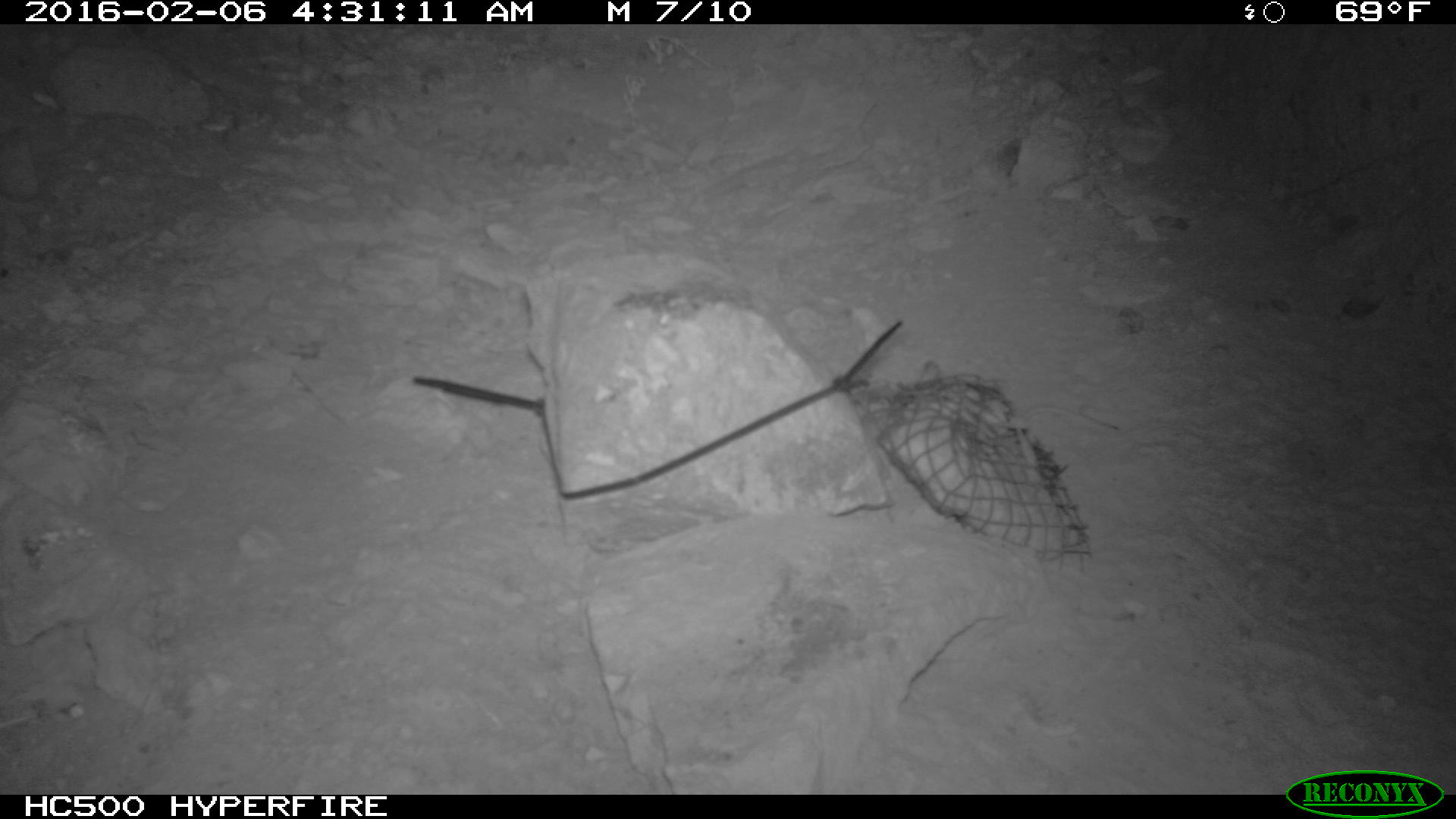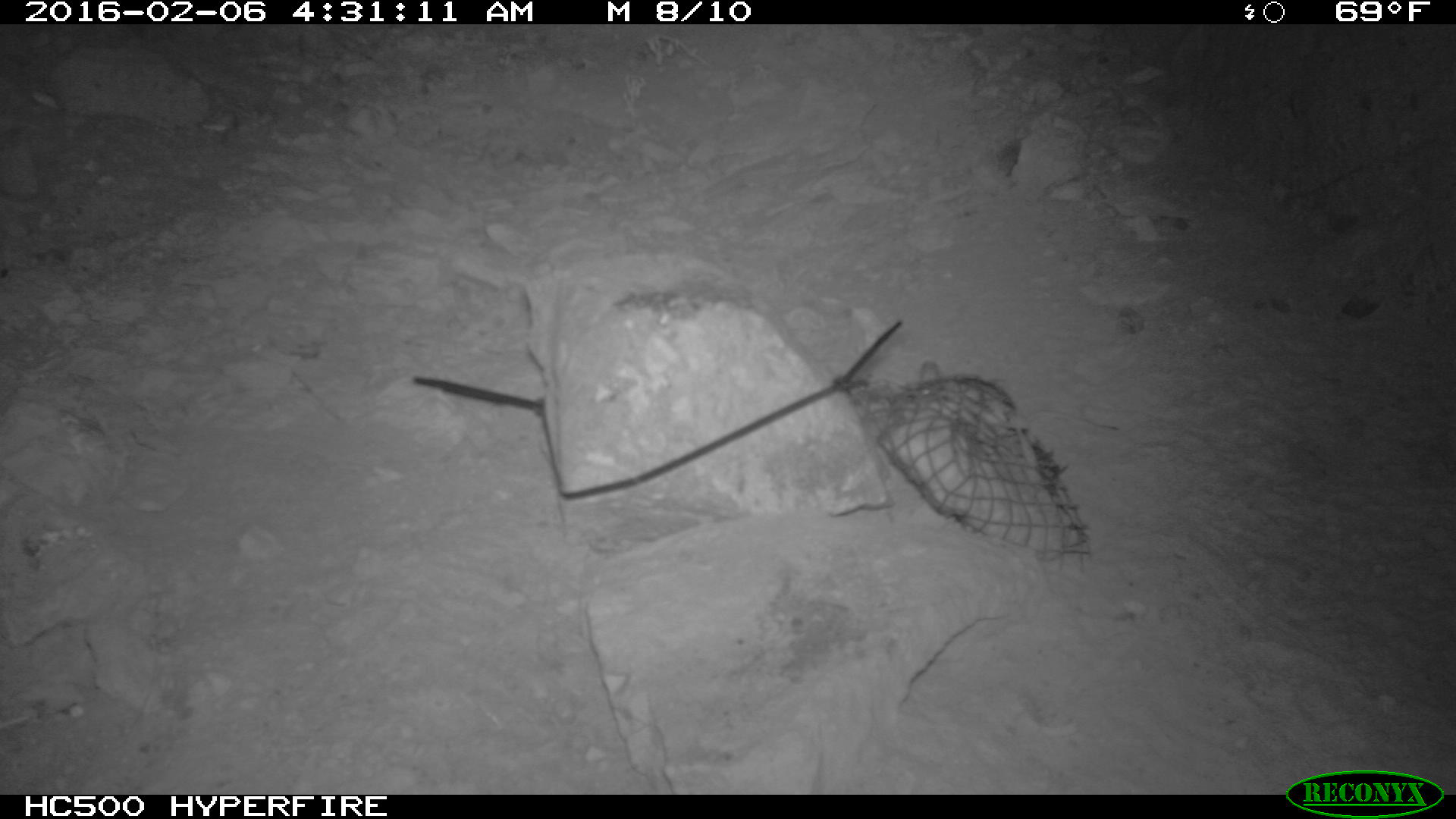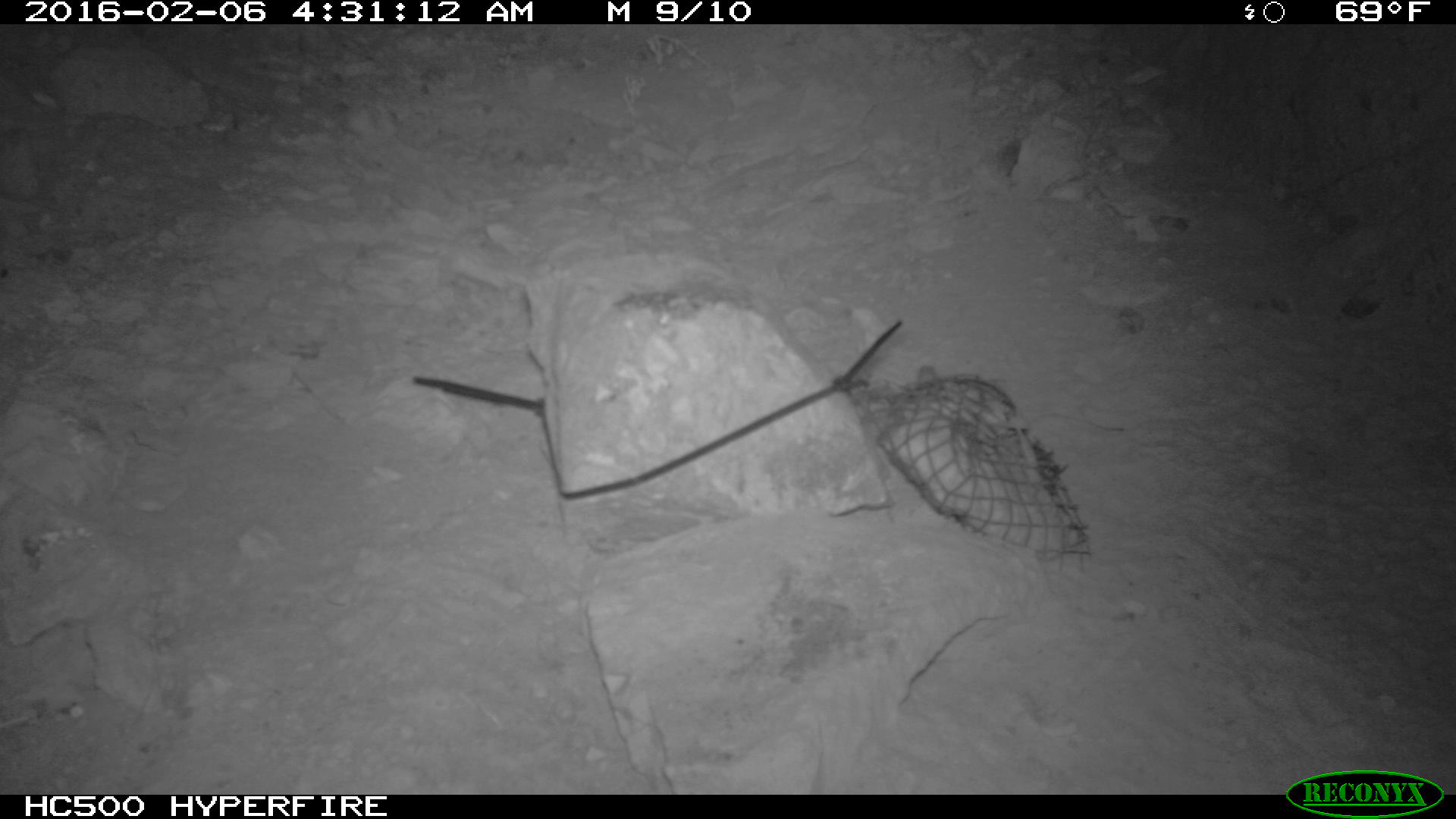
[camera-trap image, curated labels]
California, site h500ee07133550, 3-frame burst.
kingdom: Animalia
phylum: Chordata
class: Mammalia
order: Rodentia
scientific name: Rodentia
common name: rodent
Rodent (Rodentia).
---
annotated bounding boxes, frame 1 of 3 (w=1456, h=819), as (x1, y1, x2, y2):
rodent: (919, 361, 1118, 430)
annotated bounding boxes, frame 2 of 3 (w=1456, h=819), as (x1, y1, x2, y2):
rodent: (886, 357, 943, 403)